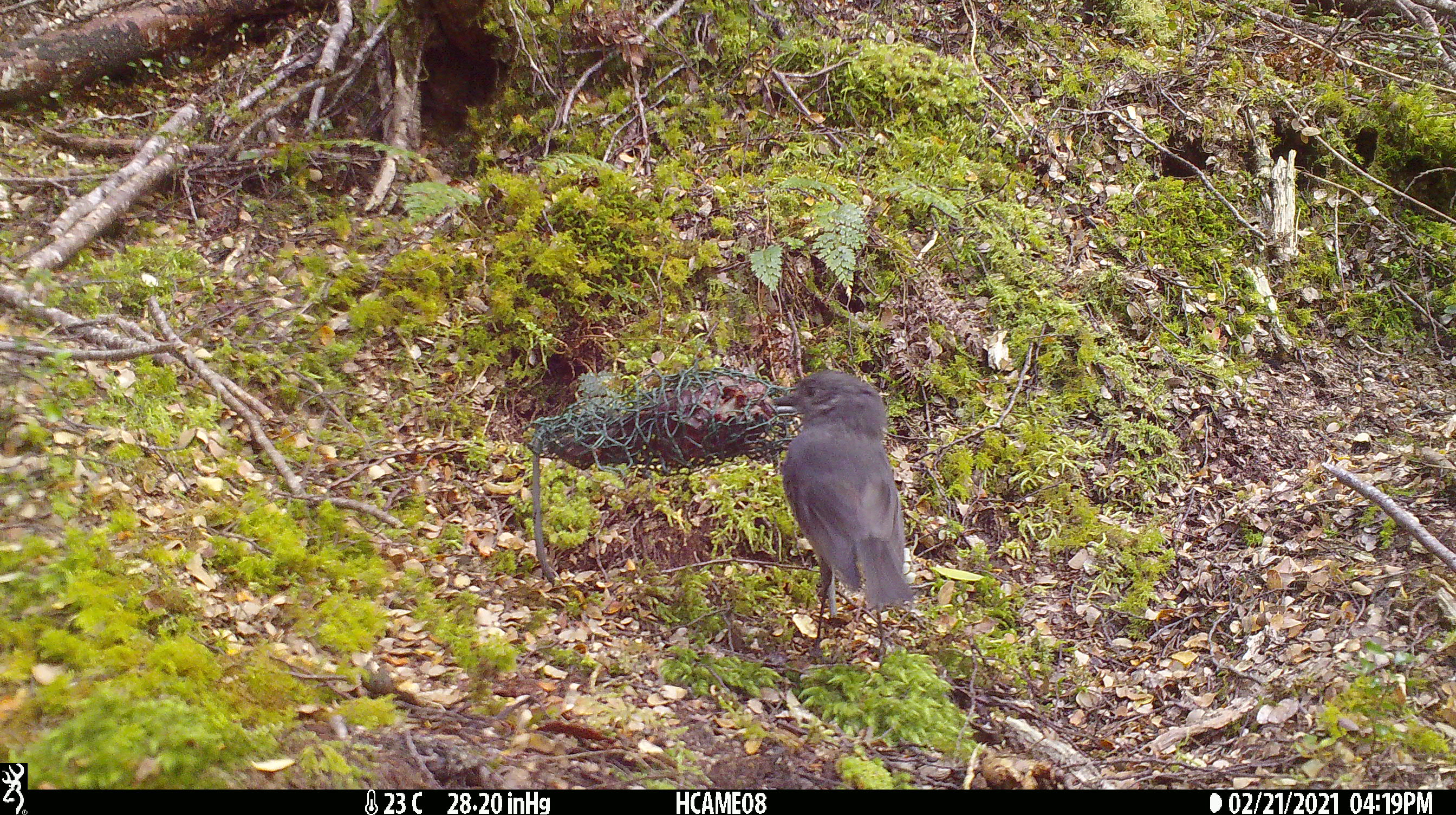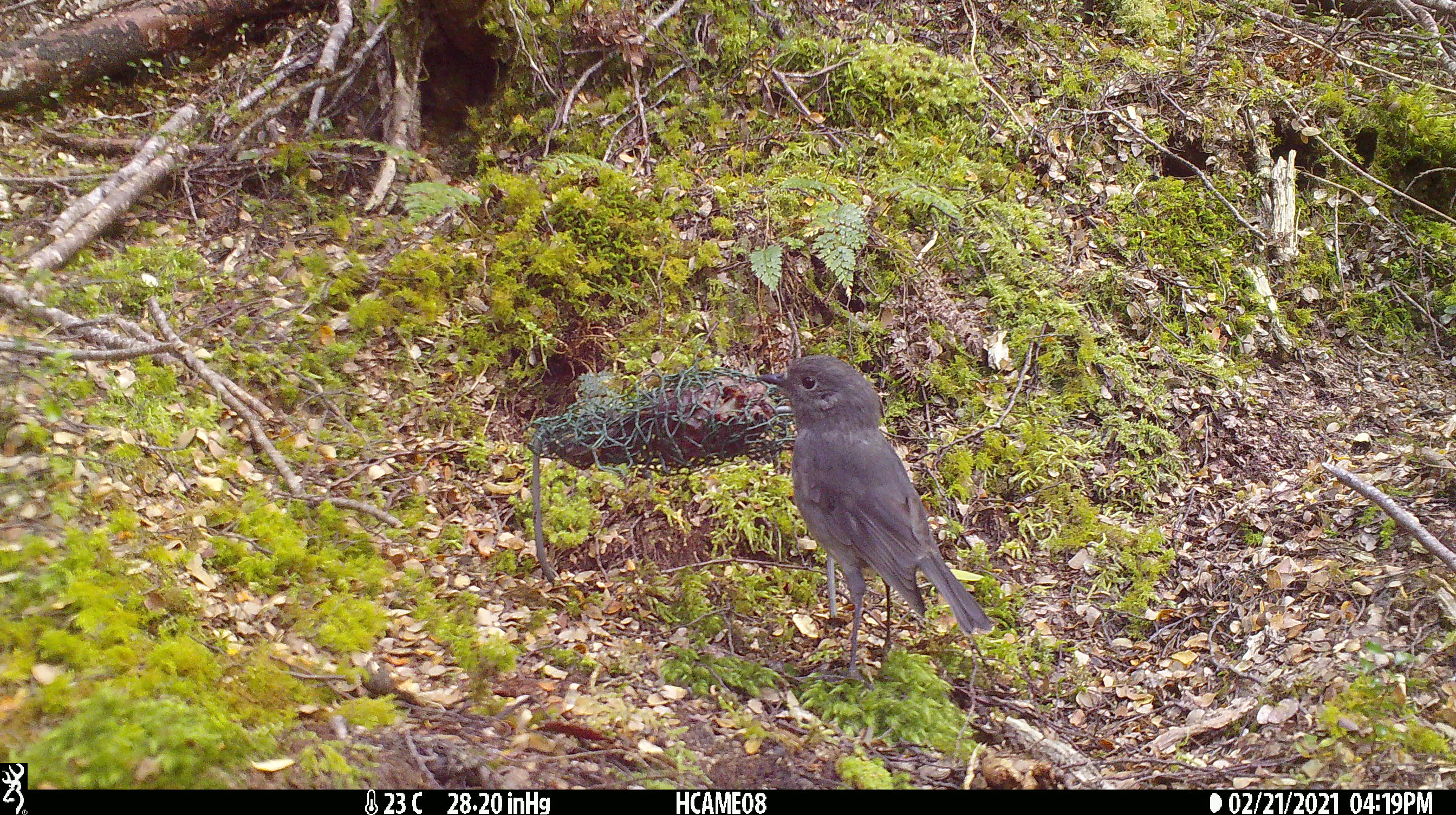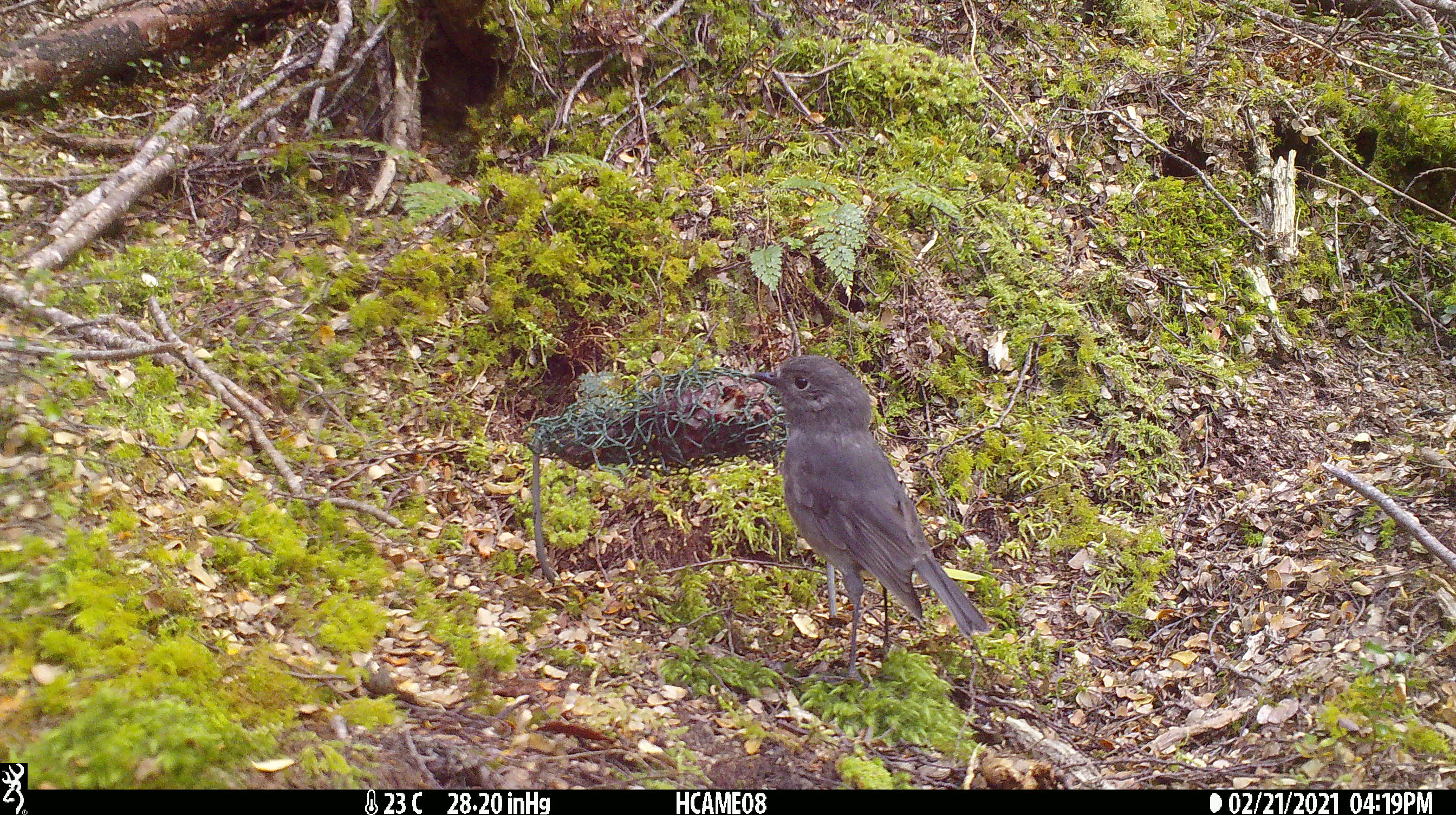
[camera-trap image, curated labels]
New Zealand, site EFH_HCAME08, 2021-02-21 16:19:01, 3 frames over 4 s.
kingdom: Animalia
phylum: Chordata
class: Aves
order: Passeriformes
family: Petroicidae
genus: Petroica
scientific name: Petroica australis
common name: new zealand robin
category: robin